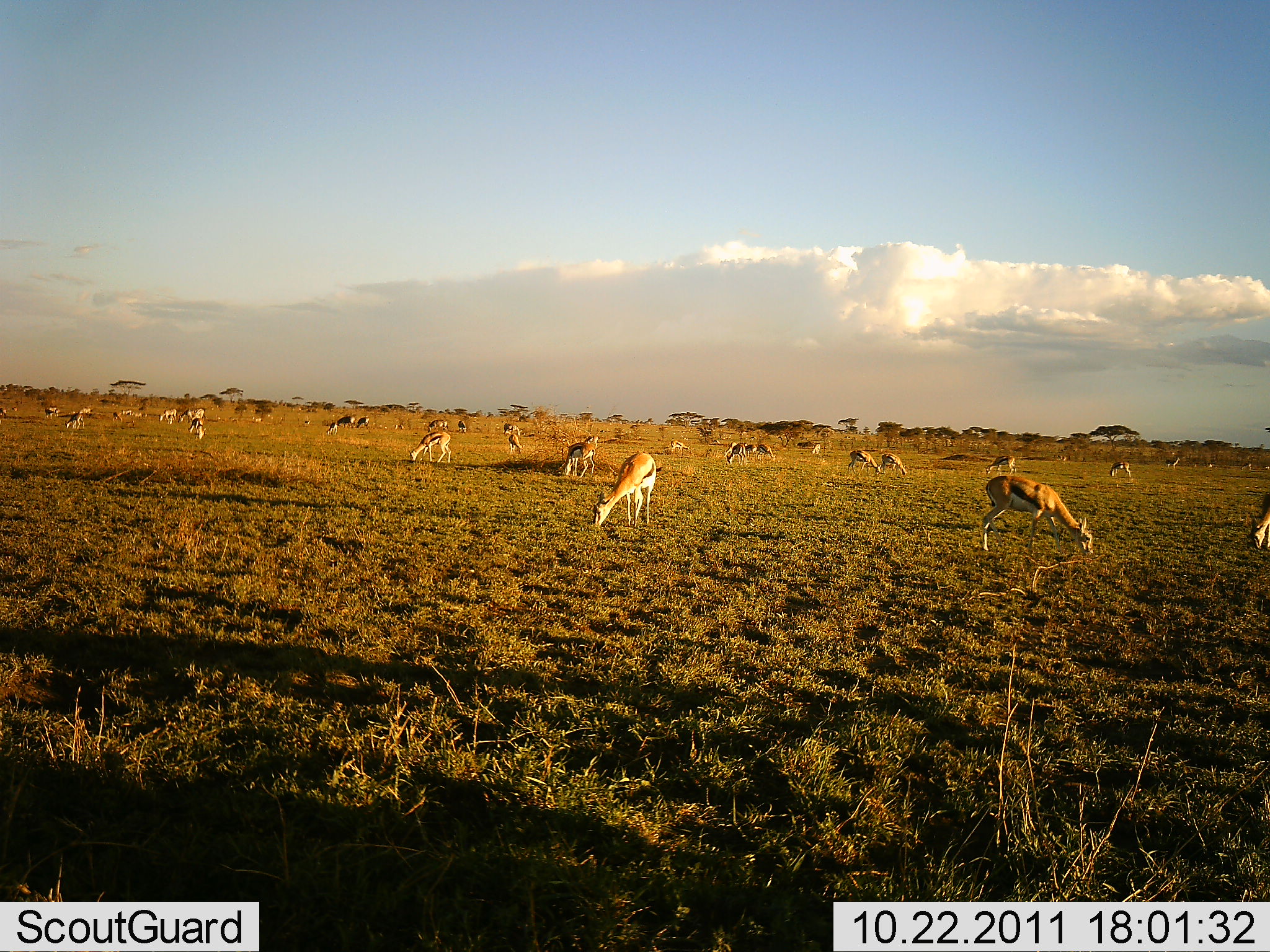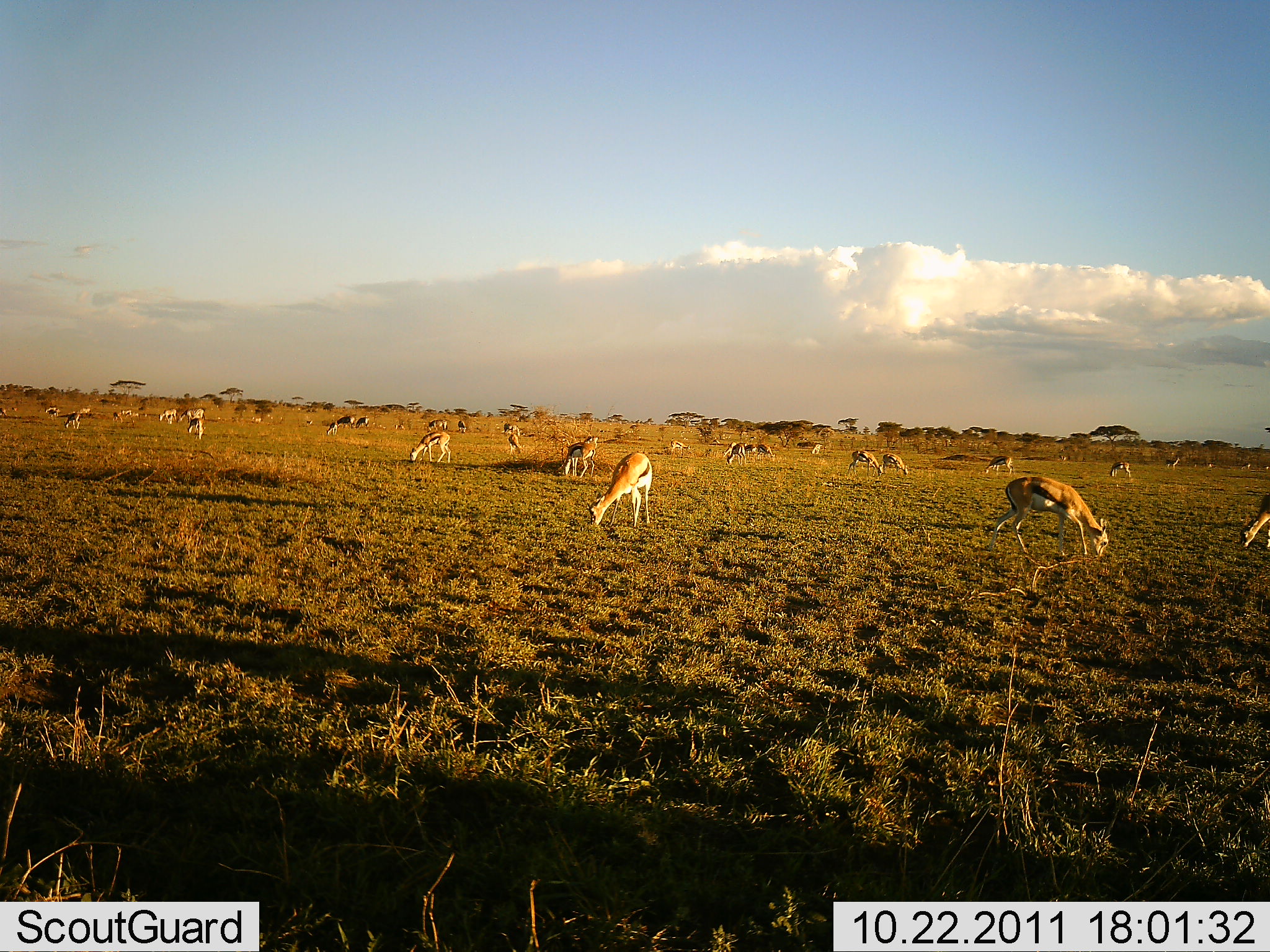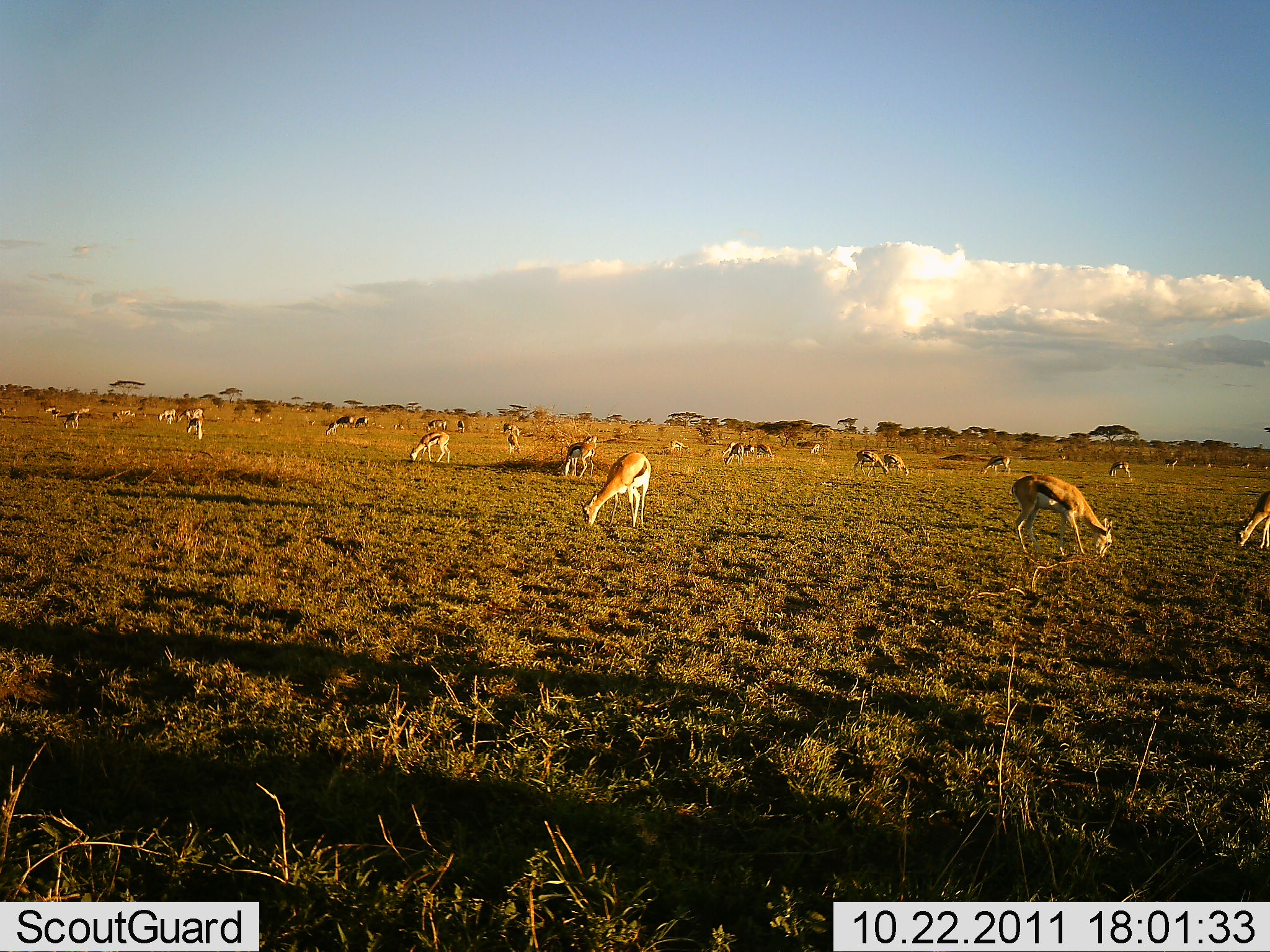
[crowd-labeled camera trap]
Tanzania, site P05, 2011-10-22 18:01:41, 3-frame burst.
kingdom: Animalia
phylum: Chordata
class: Mammalia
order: Artiodactyla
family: Bovidae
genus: Eudorcas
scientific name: Eudorcas thomsonii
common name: thomson's gazelle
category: gazellethomsons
Gazellethomsons (thomson's gazelle) (Eudorcas thomsonii), count 11-50. Behavior (volunteer vote fractions): standing 45%, resting 9%, moving 45%, interacting 0%. Young present (vote fraction): 0%. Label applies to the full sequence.